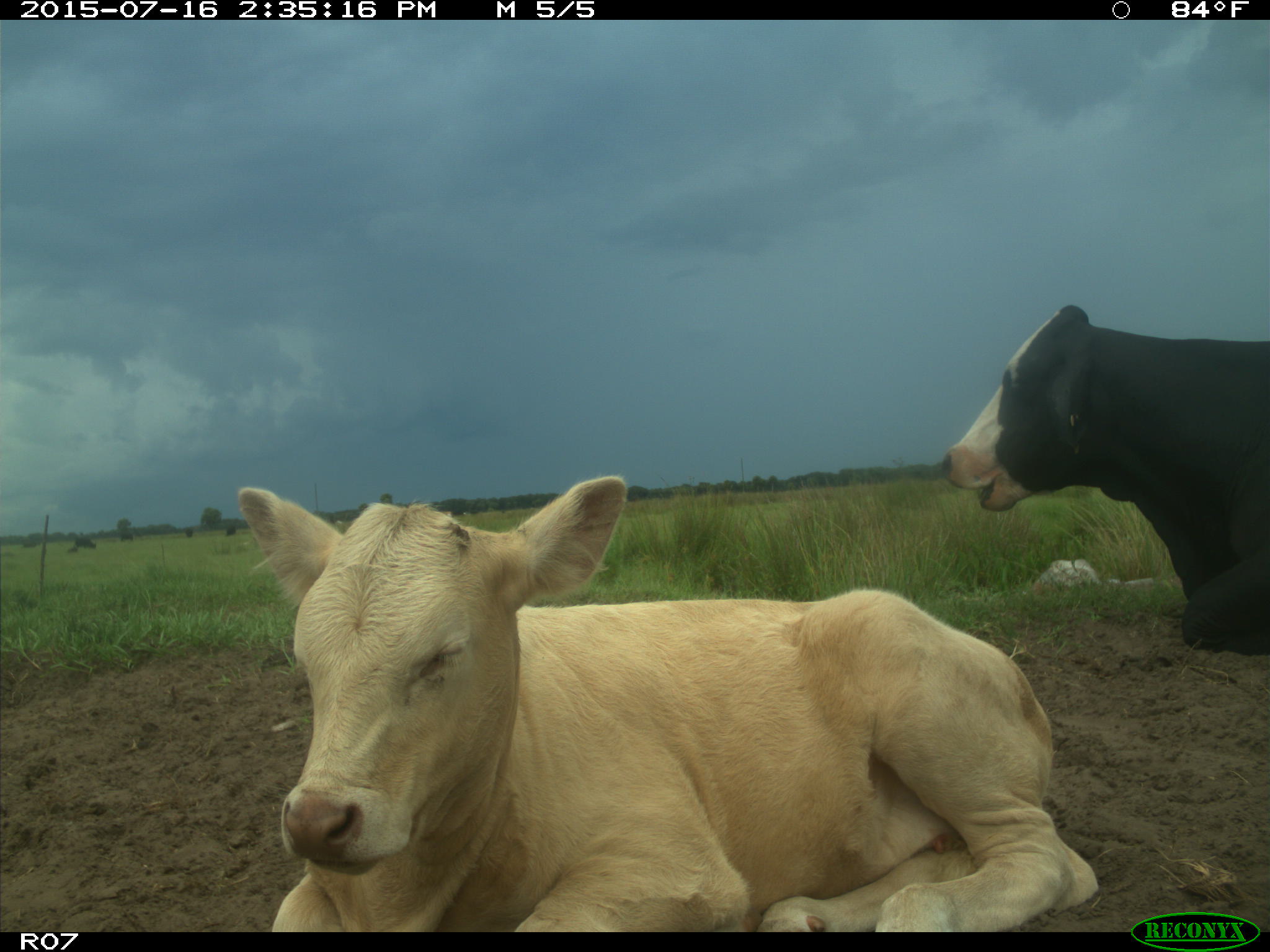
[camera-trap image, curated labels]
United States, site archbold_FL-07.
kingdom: Animalia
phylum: Chordata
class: Mammalia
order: Artiodactyla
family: Bovidae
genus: Bos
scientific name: Bos taurus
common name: domestic cow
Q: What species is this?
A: Bos taurus (domestic cow).